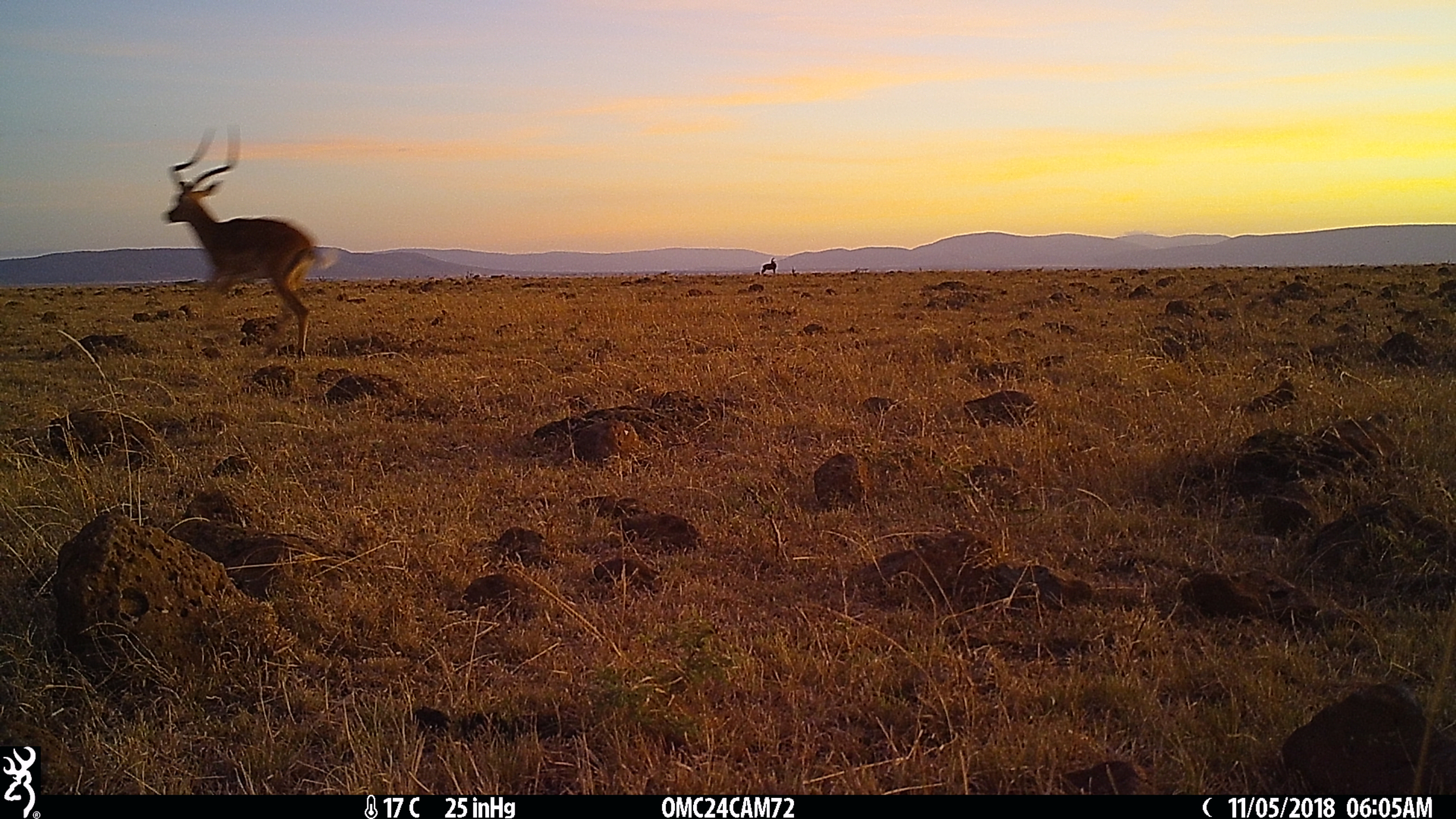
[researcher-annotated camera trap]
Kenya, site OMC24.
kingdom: Animalia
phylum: Chordata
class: Mammalia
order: Artiodactyla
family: Bovidae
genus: Aepyceros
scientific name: Aepyceros melampus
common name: impala